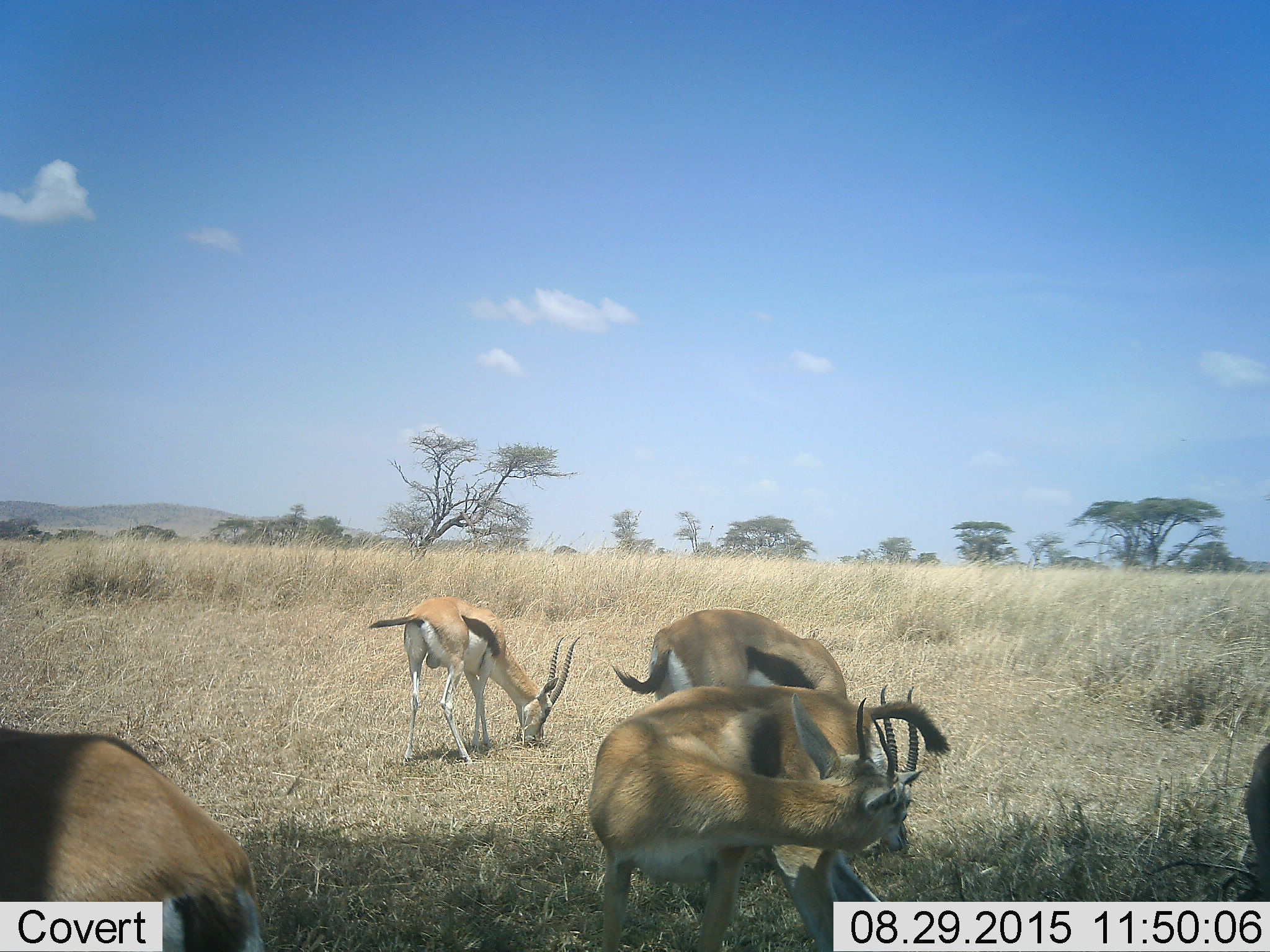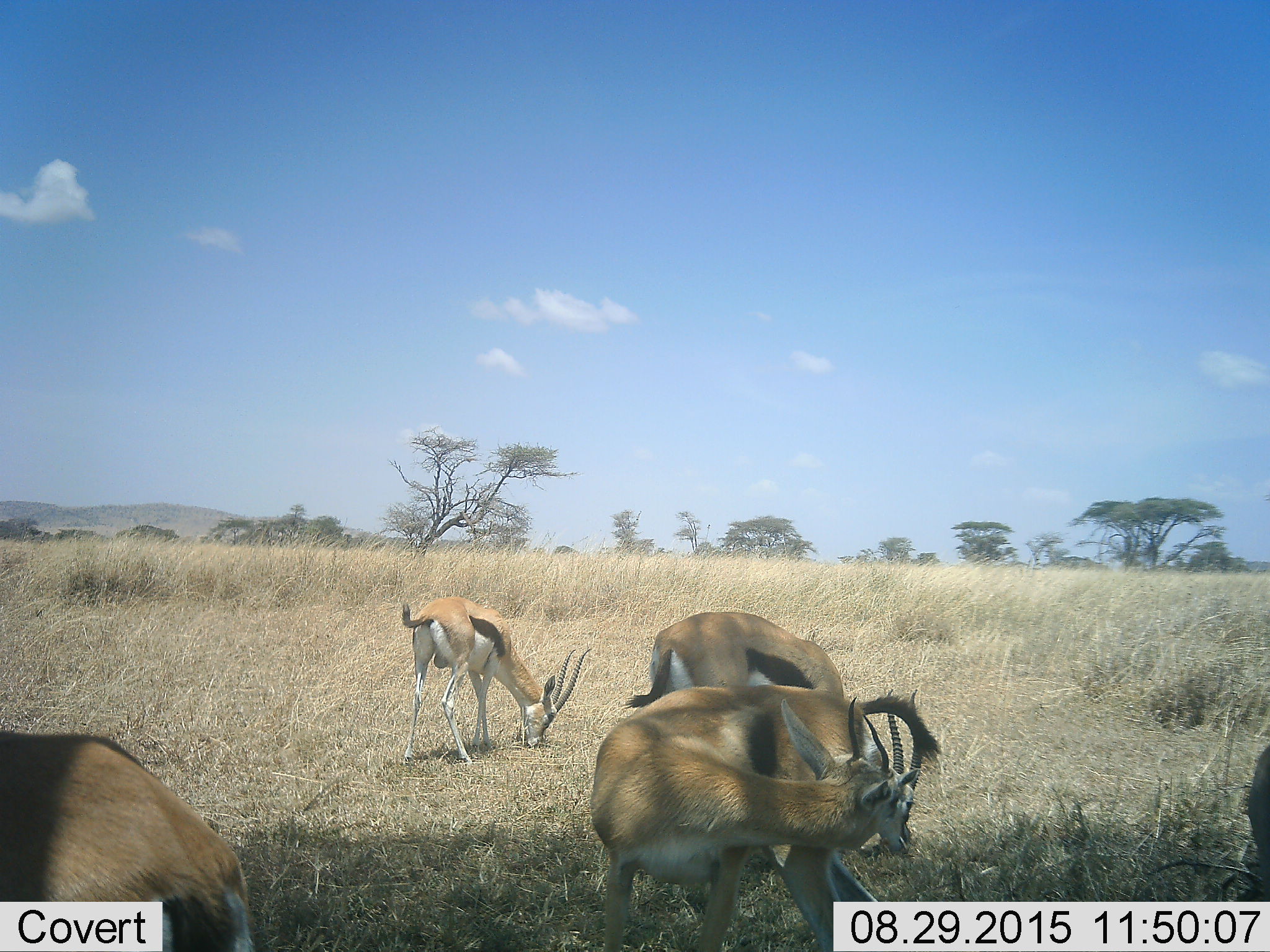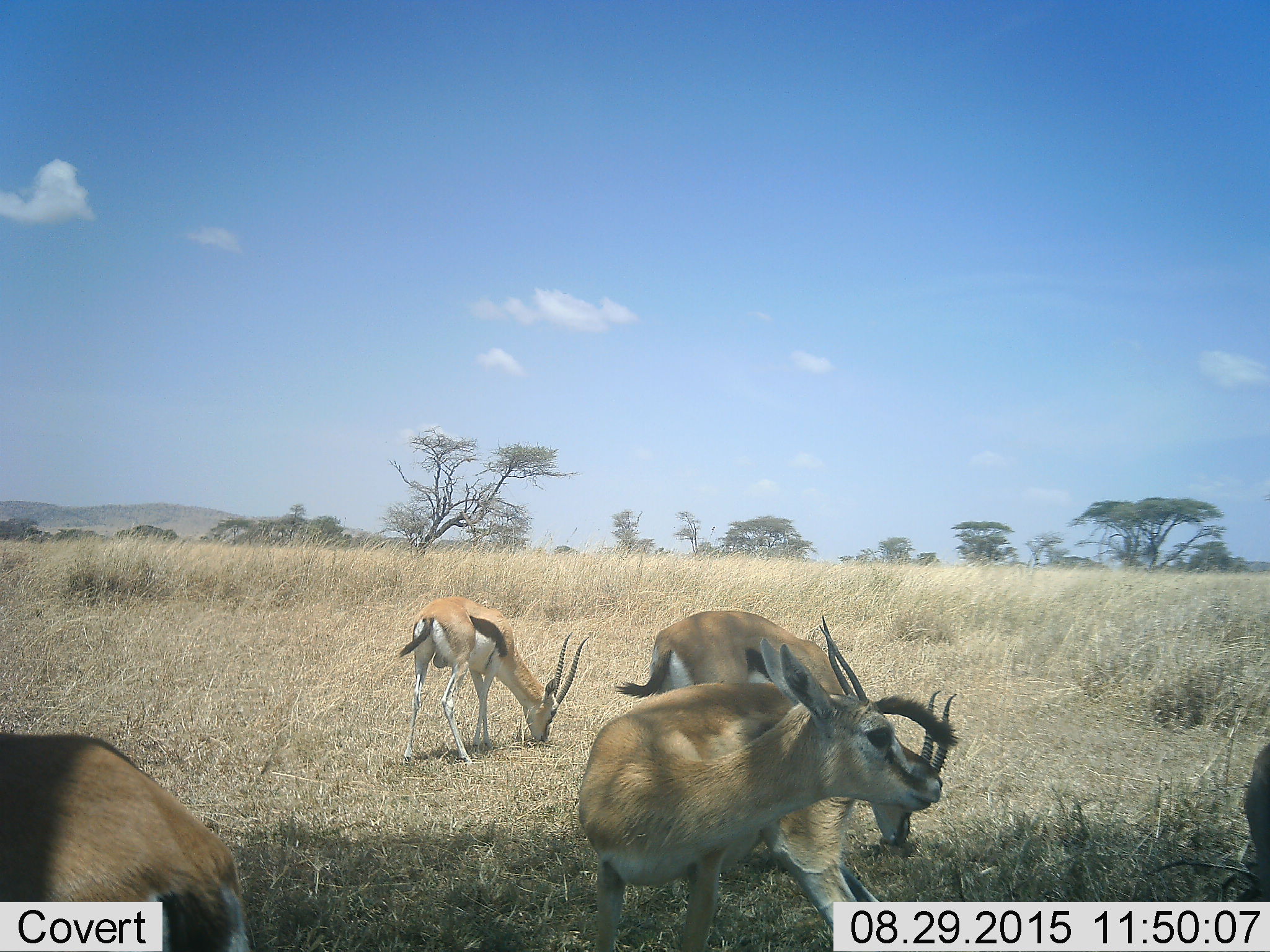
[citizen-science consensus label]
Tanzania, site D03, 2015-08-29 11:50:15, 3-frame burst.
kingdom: Animalia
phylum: Chordata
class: Mammalia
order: Artiodactyla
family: Bovidae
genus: Eudorcas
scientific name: Eudorcas thomsonii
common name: thomson's gazelle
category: gazellethomsons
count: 5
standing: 75%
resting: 0%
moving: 31%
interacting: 6%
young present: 6%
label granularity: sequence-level